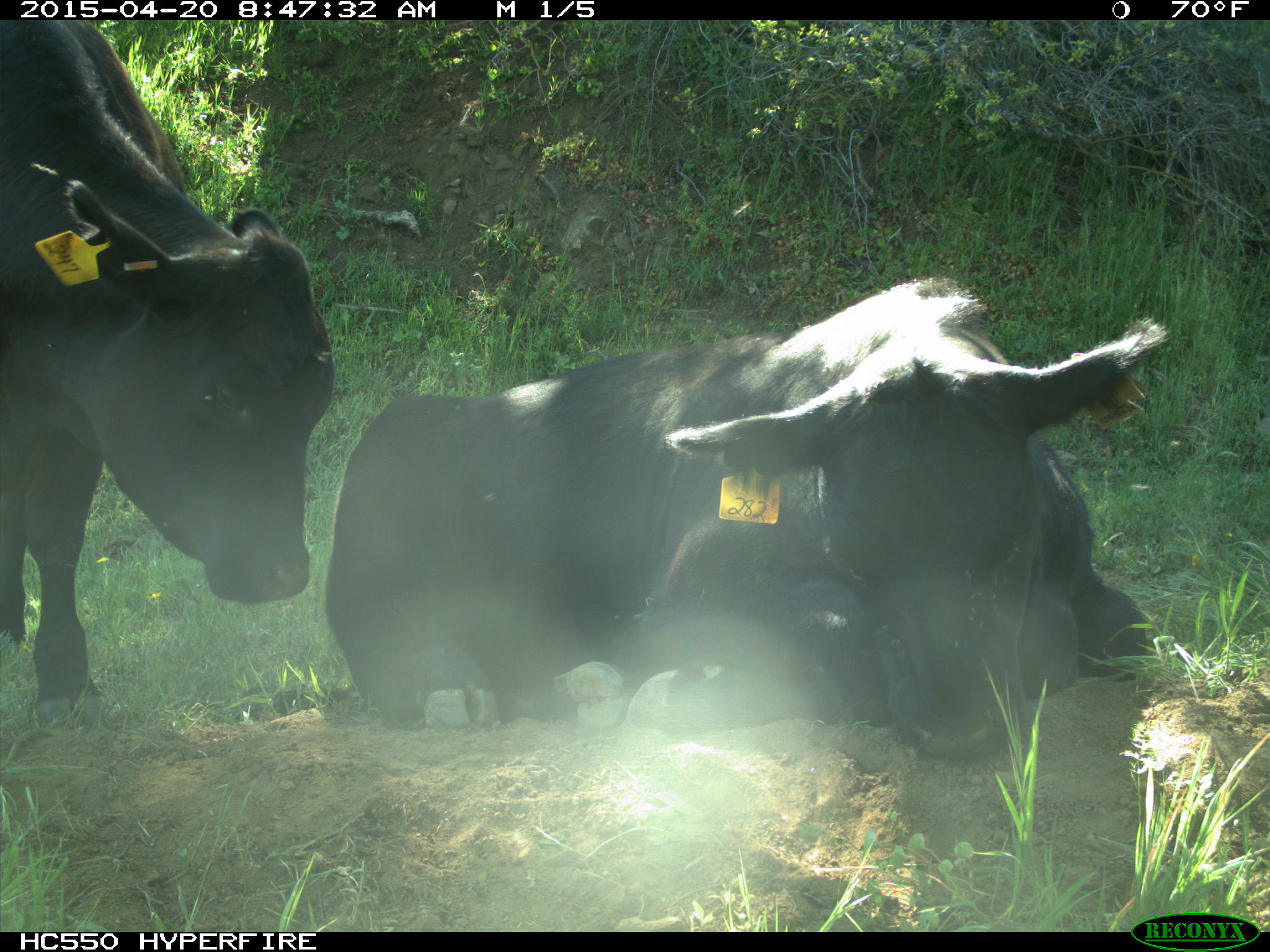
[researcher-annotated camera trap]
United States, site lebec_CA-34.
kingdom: Animalia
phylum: Chordata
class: Mammalia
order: Artiodactyla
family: Bovidae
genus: Bos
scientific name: Bos taurus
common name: domestic cow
Bos taurus (domestic cow).